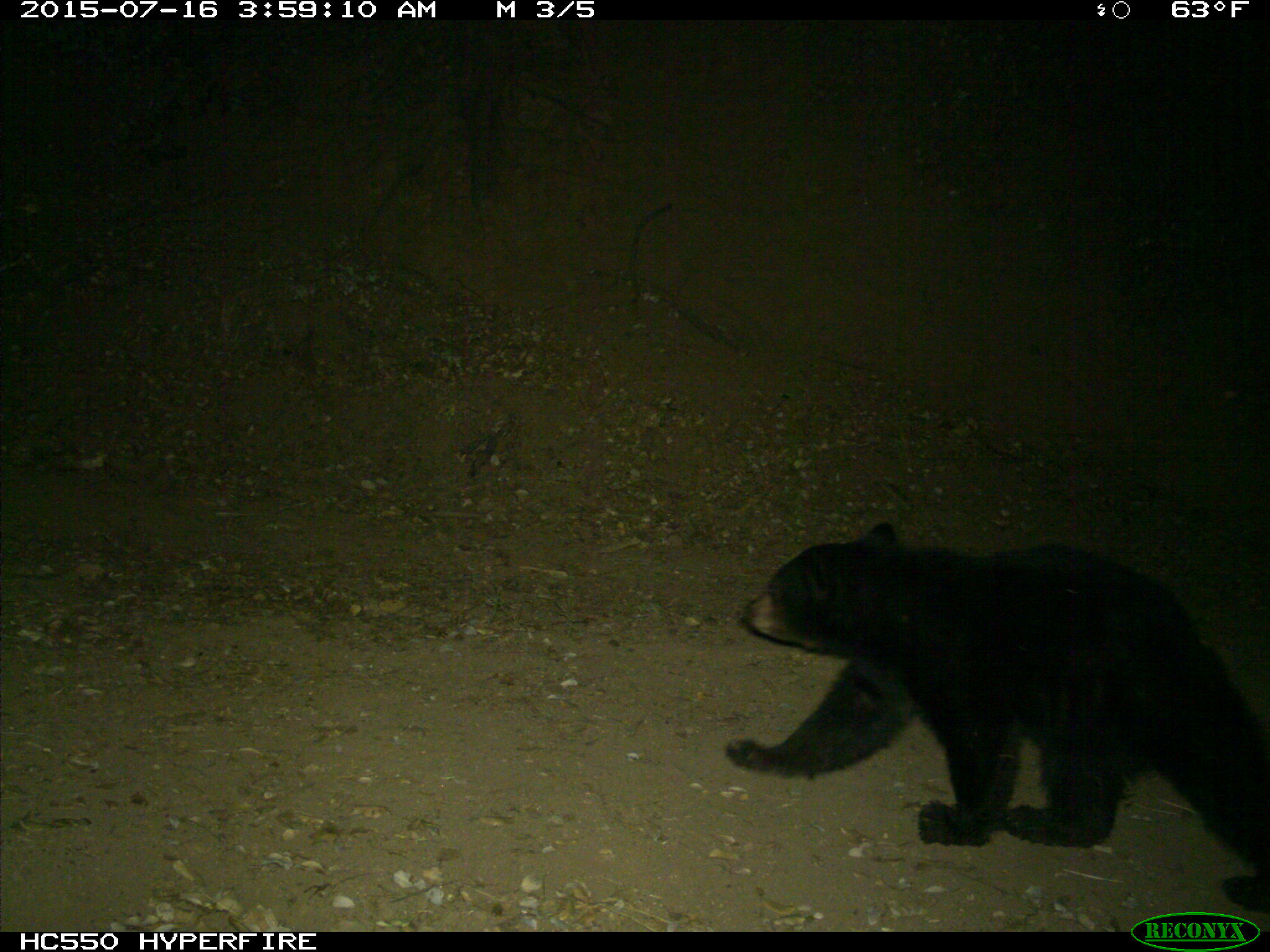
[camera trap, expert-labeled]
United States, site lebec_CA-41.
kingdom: Animalia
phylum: Chordata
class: Mammalia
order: Carnivora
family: Ursidae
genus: Ursus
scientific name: Ursus americanus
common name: american black bear